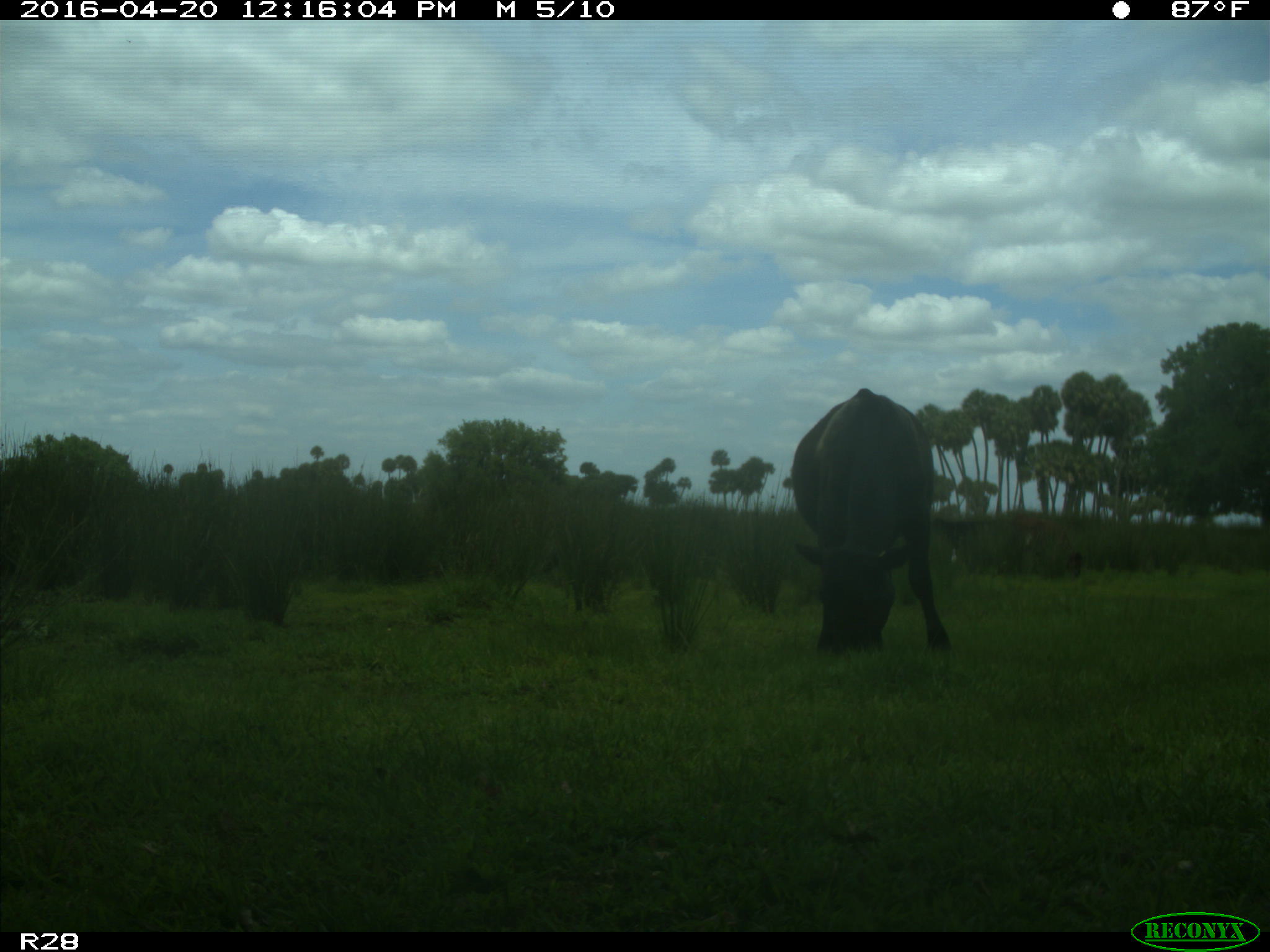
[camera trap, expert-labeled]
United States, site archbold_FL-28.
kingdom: Animalia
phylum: Chordata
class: Mammalia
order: Artiodactyla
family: Bovidae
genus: Bos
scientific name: Bos taurus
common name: domestic cow